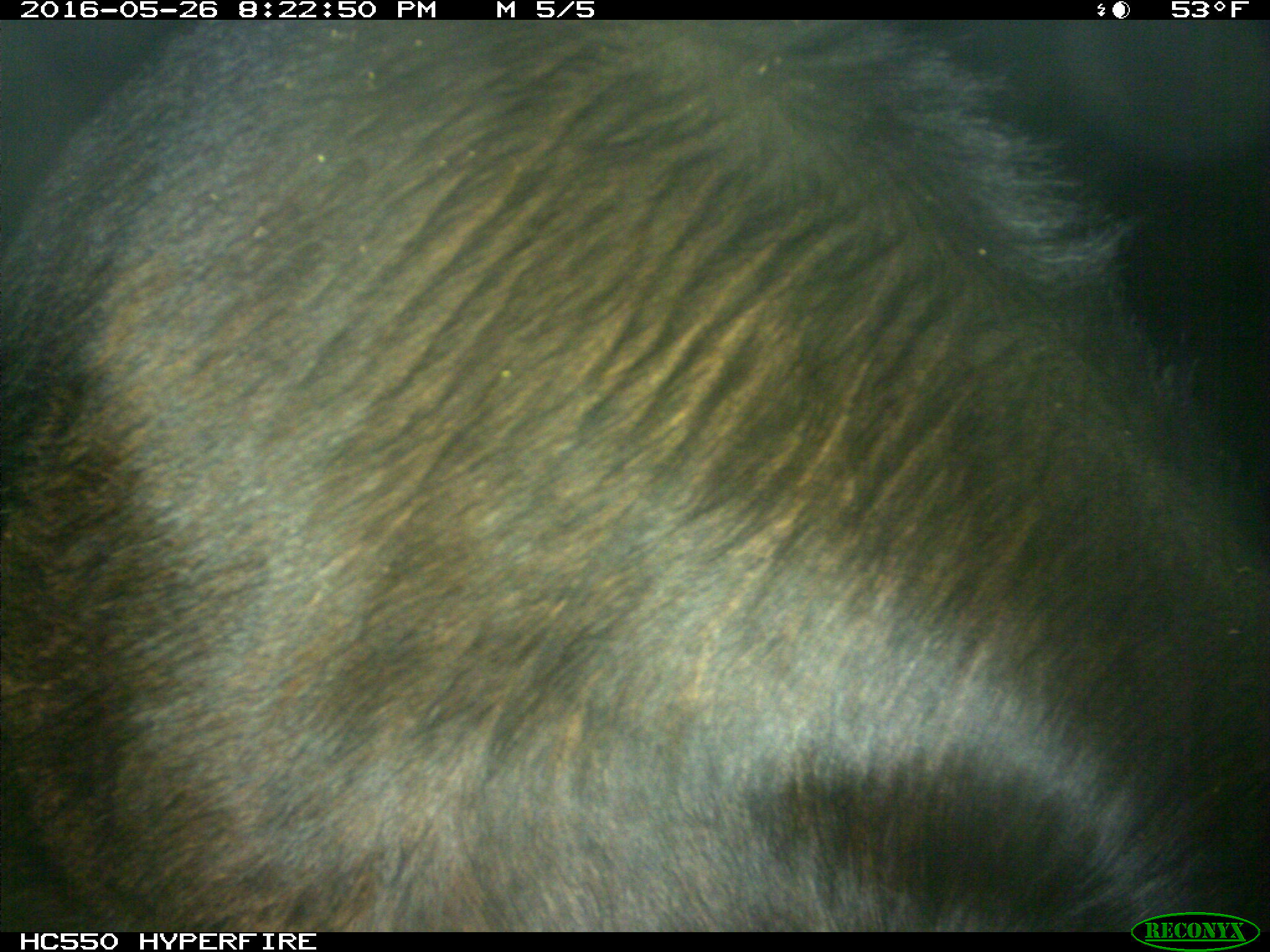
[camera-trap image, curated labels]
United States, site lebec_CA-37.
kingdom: Animalia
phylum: Chordata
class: Mammalia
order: Artiodactyla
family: Bovidae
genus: Bos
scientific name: Bos taurus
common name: domestic cow